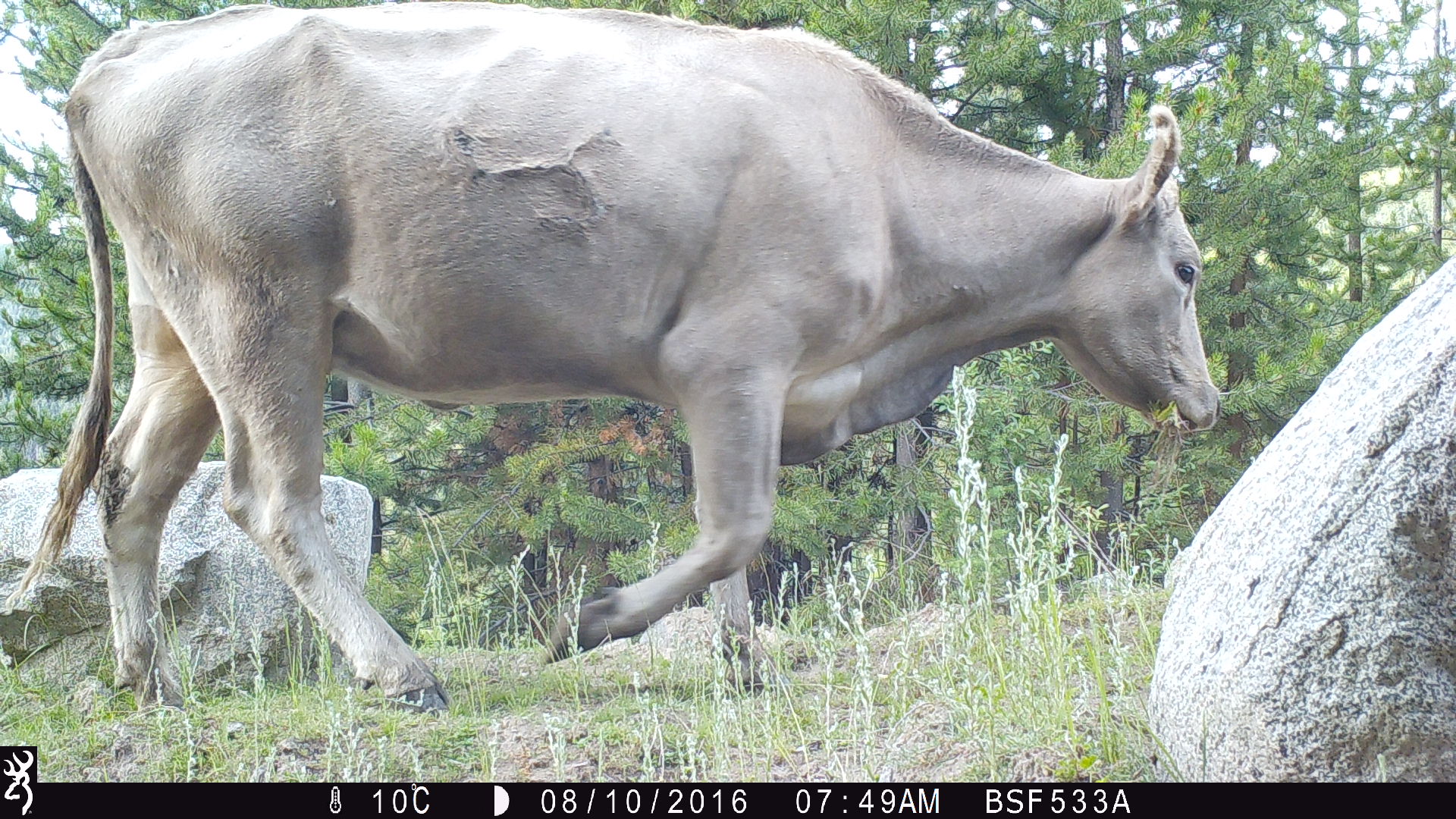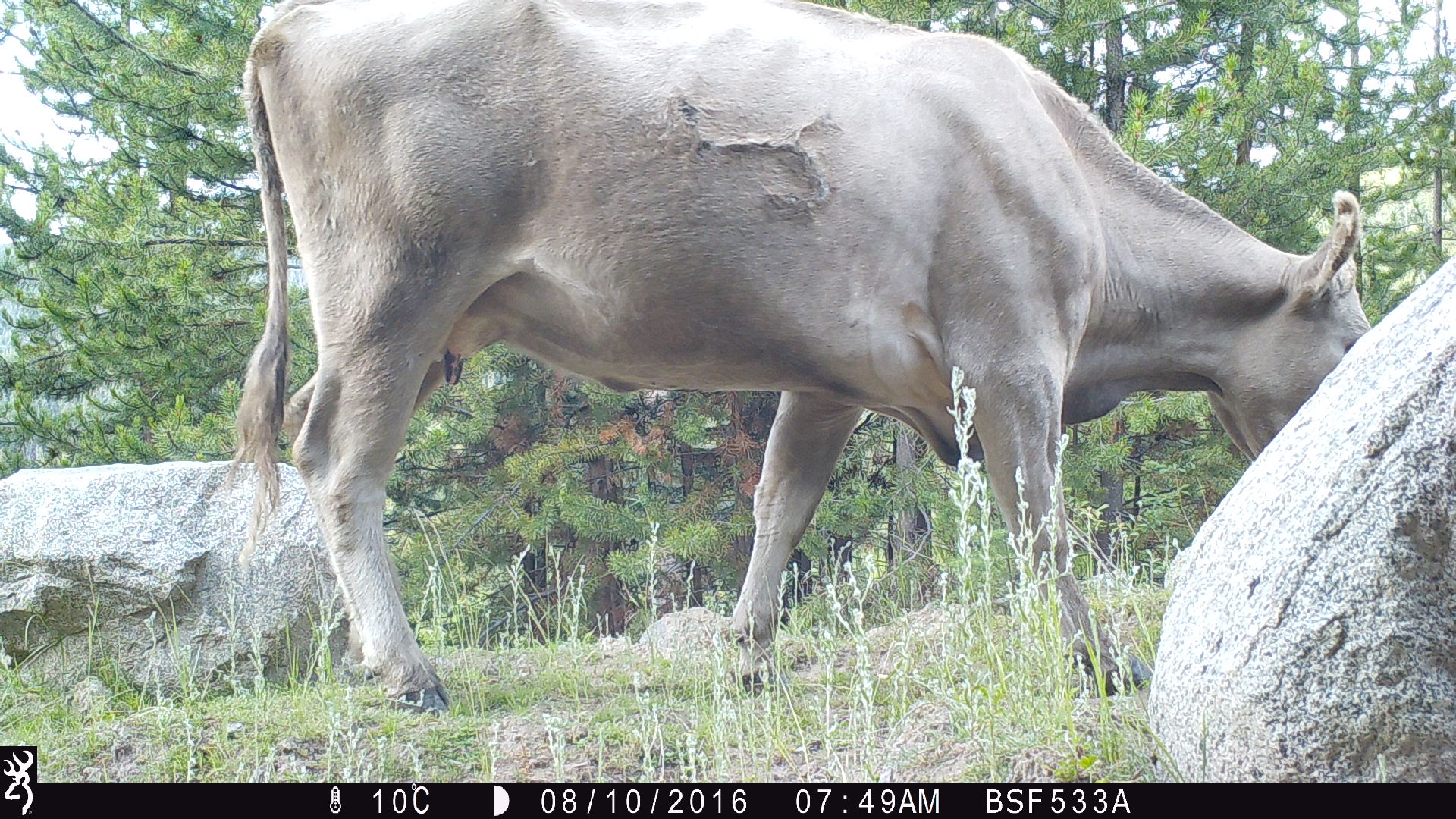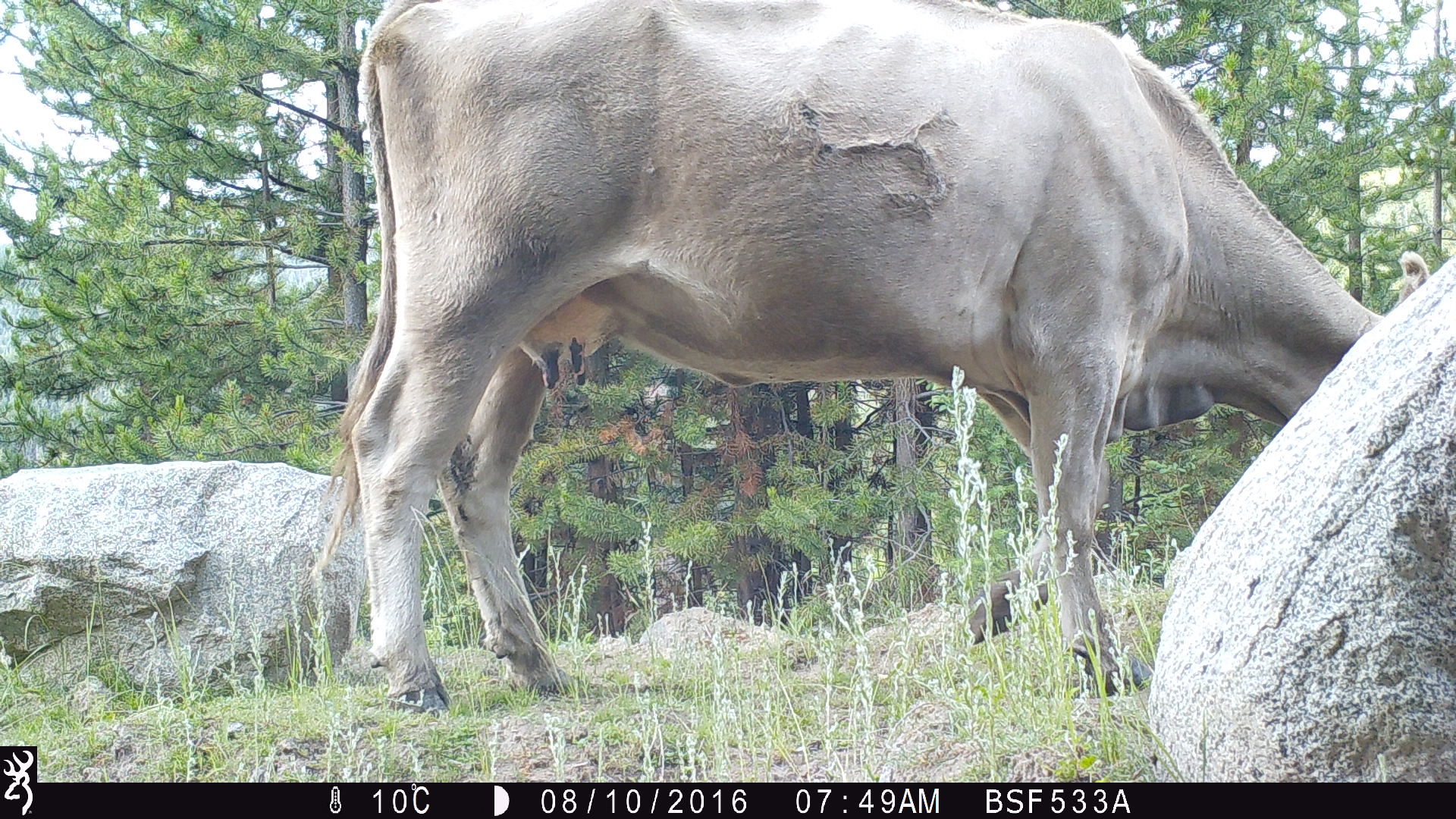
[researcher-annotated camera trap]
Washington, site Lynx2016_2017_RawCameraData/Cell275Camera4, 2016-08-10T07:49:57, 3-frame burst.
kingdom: Animalia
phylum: Chordata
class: Mammalia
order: Artiodactyla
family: Bovidae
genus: Bos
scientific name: Bos taurus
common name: domestic cattle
Domestic cattle (Bos taurus). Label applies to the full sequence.